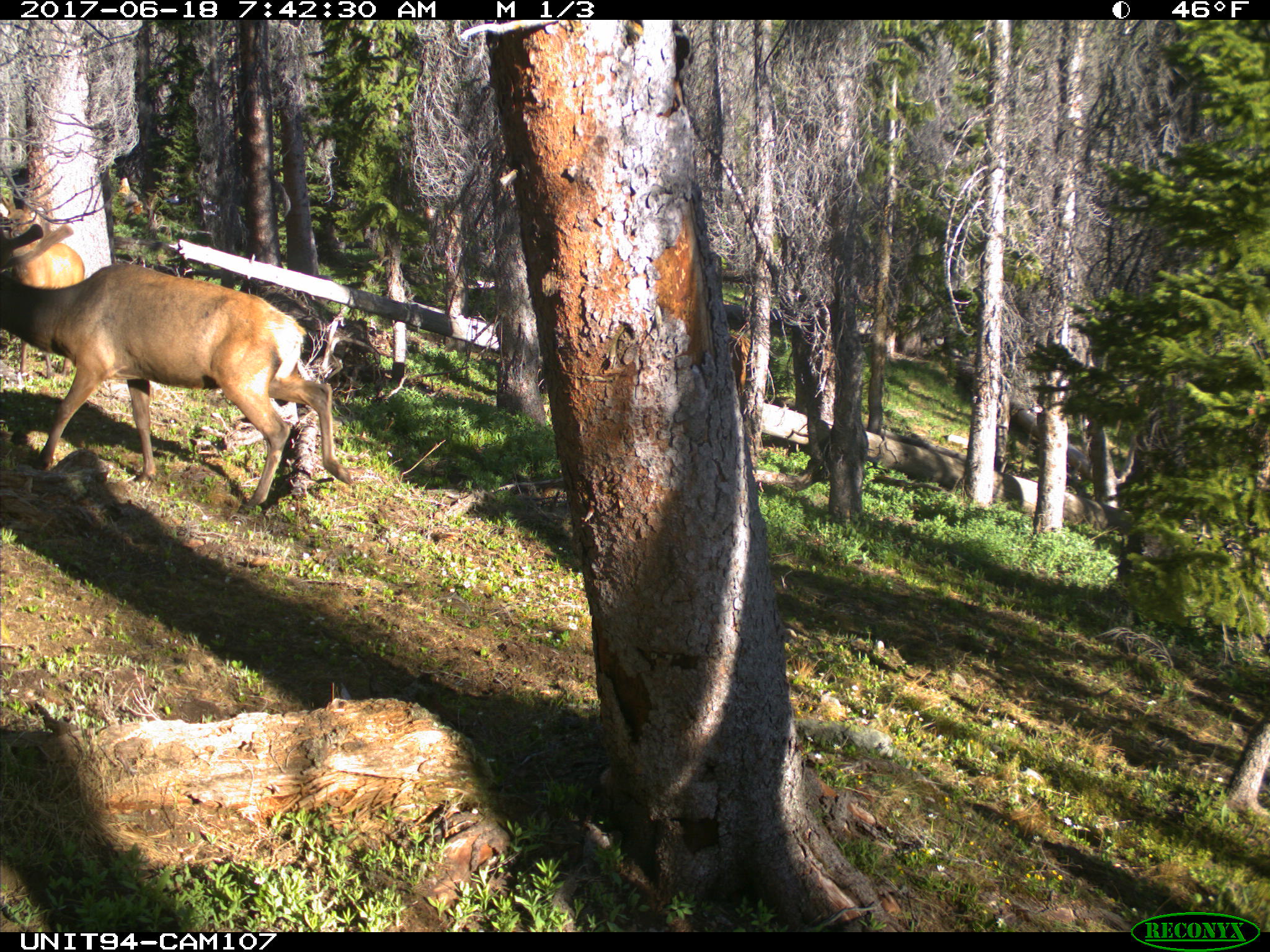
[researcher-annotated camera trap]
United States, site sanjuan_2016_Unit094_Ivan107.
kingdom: Animalia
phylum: Chordata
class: Mammalia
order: Artiodactyla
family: Cervidae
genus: Cervus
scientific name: Cervus elaphus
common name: red deer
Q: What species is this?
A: Cervus elaphus (red deer).